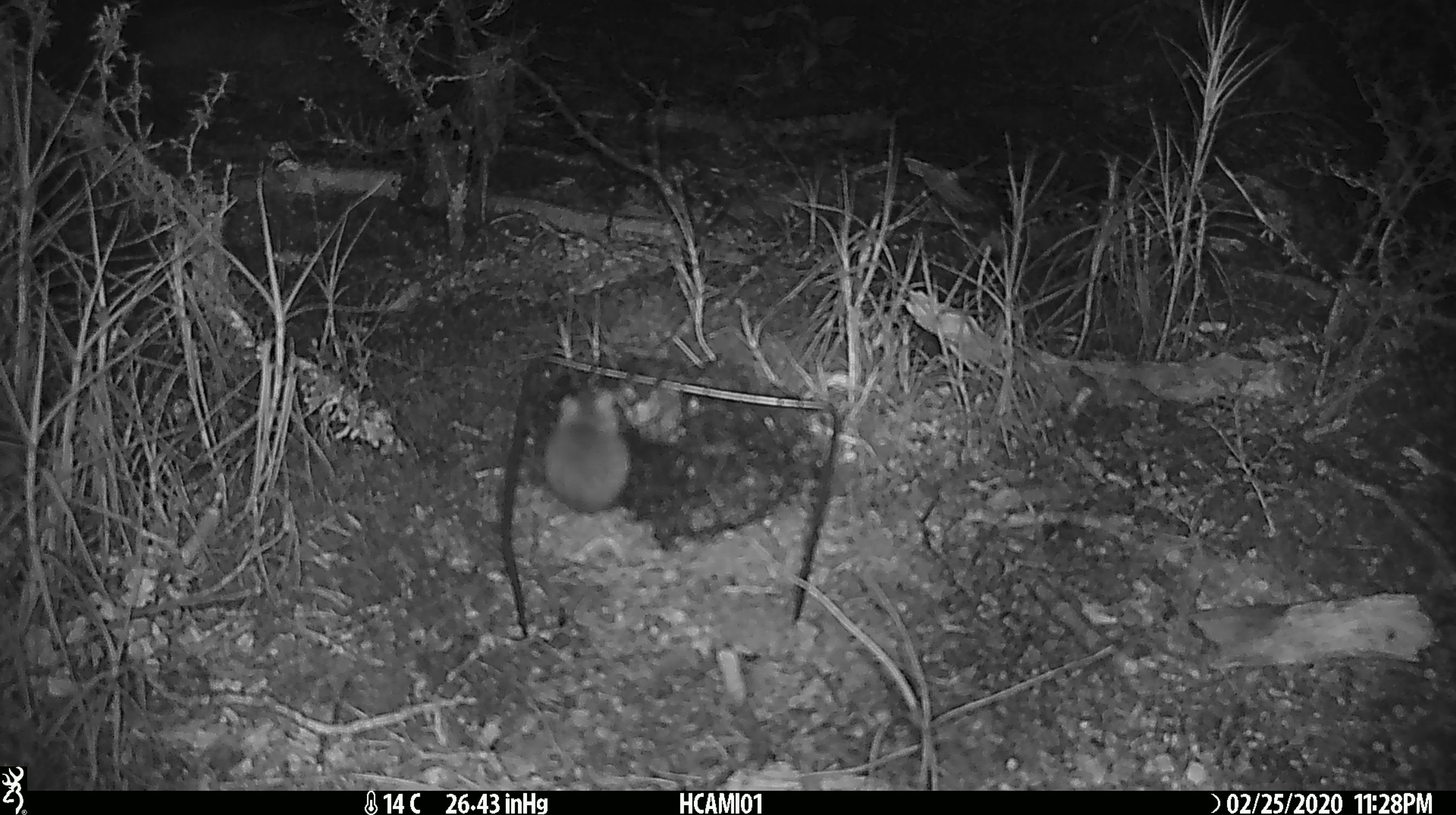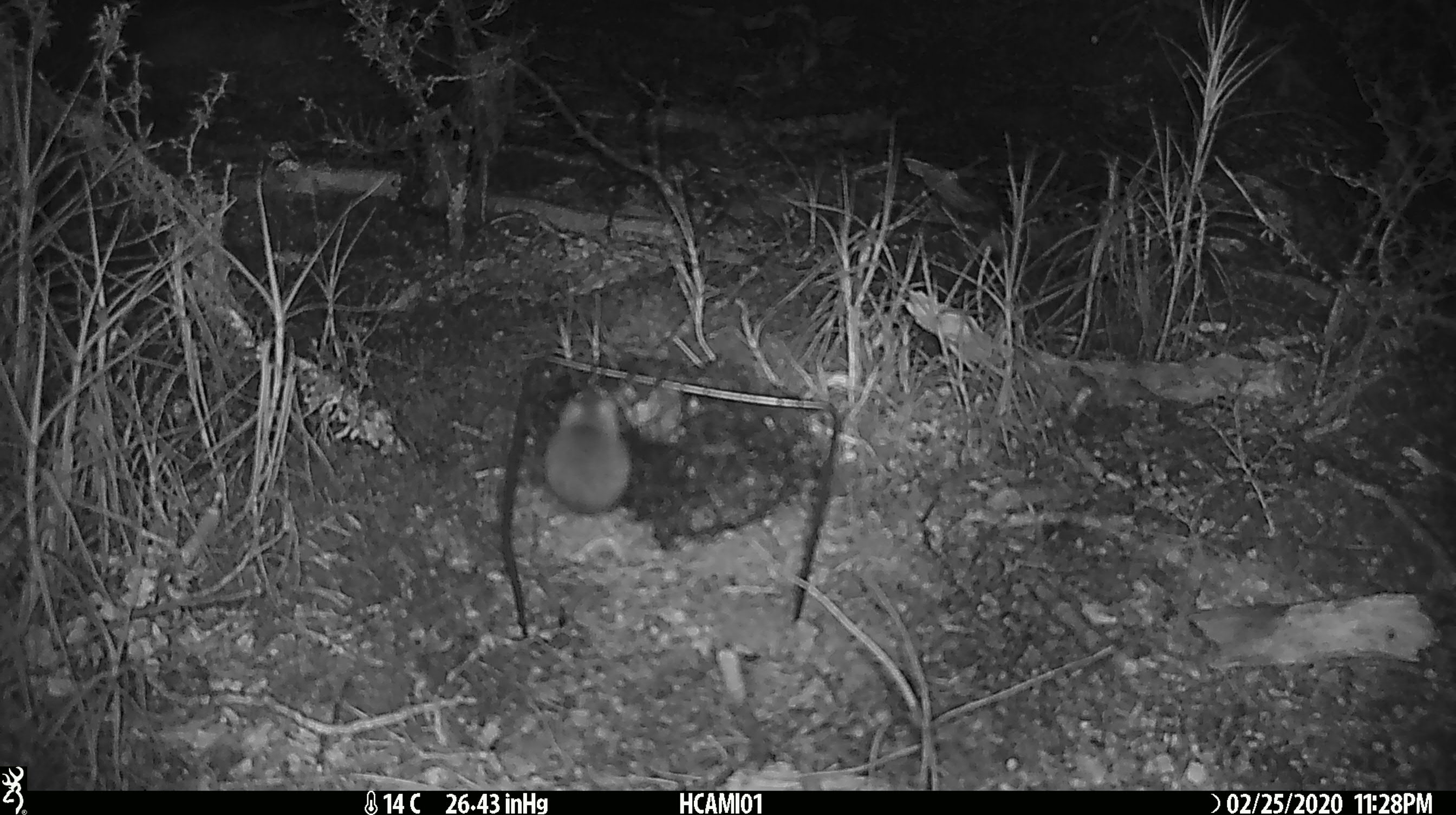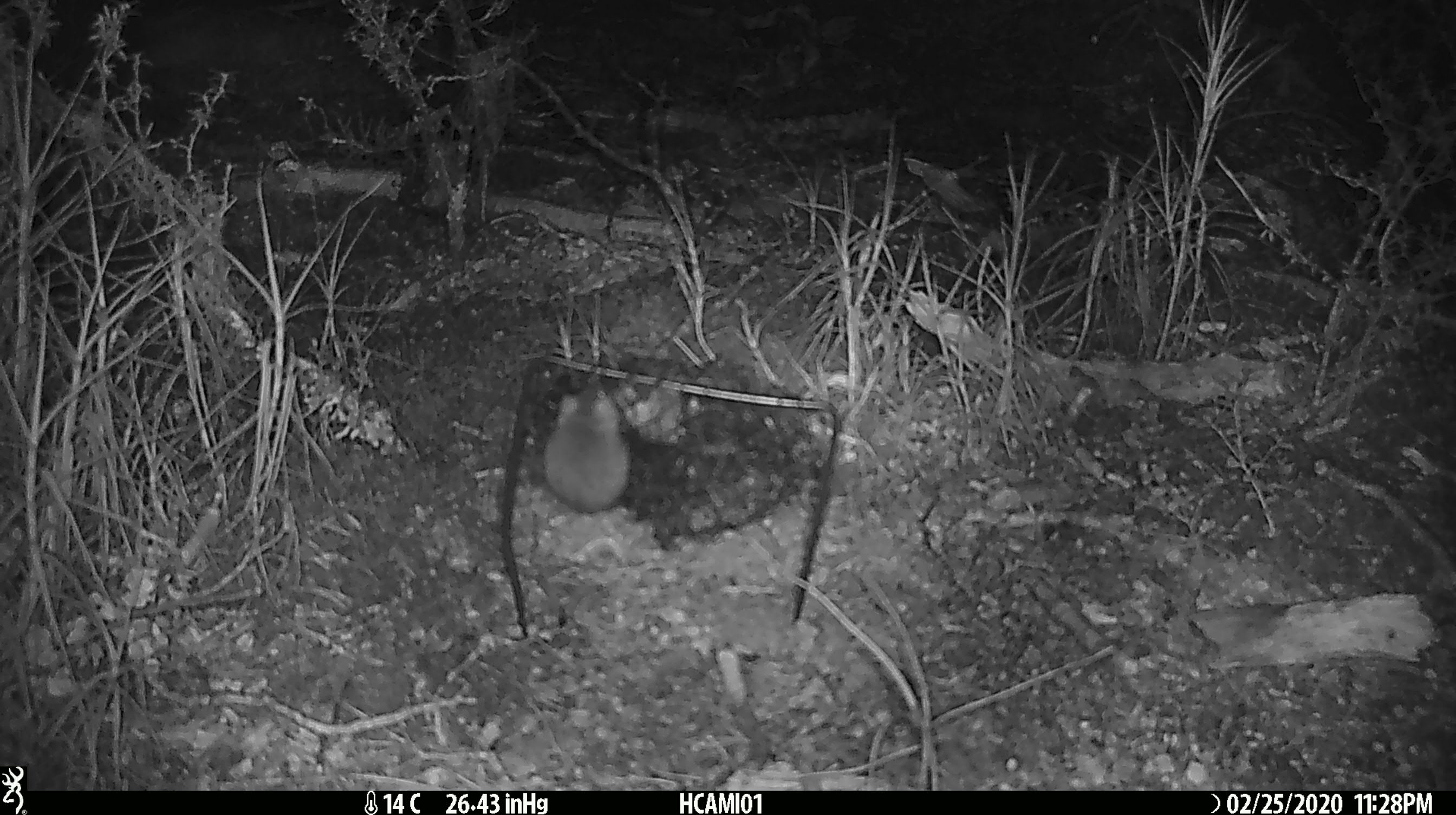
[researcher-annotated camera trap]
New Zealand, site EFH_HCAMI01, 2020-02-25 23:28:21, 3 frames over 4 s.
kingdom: Animalia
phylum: Chordata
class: Mammalia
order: Rodentia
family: Muridae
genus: Mus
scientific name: Mus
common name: mouse